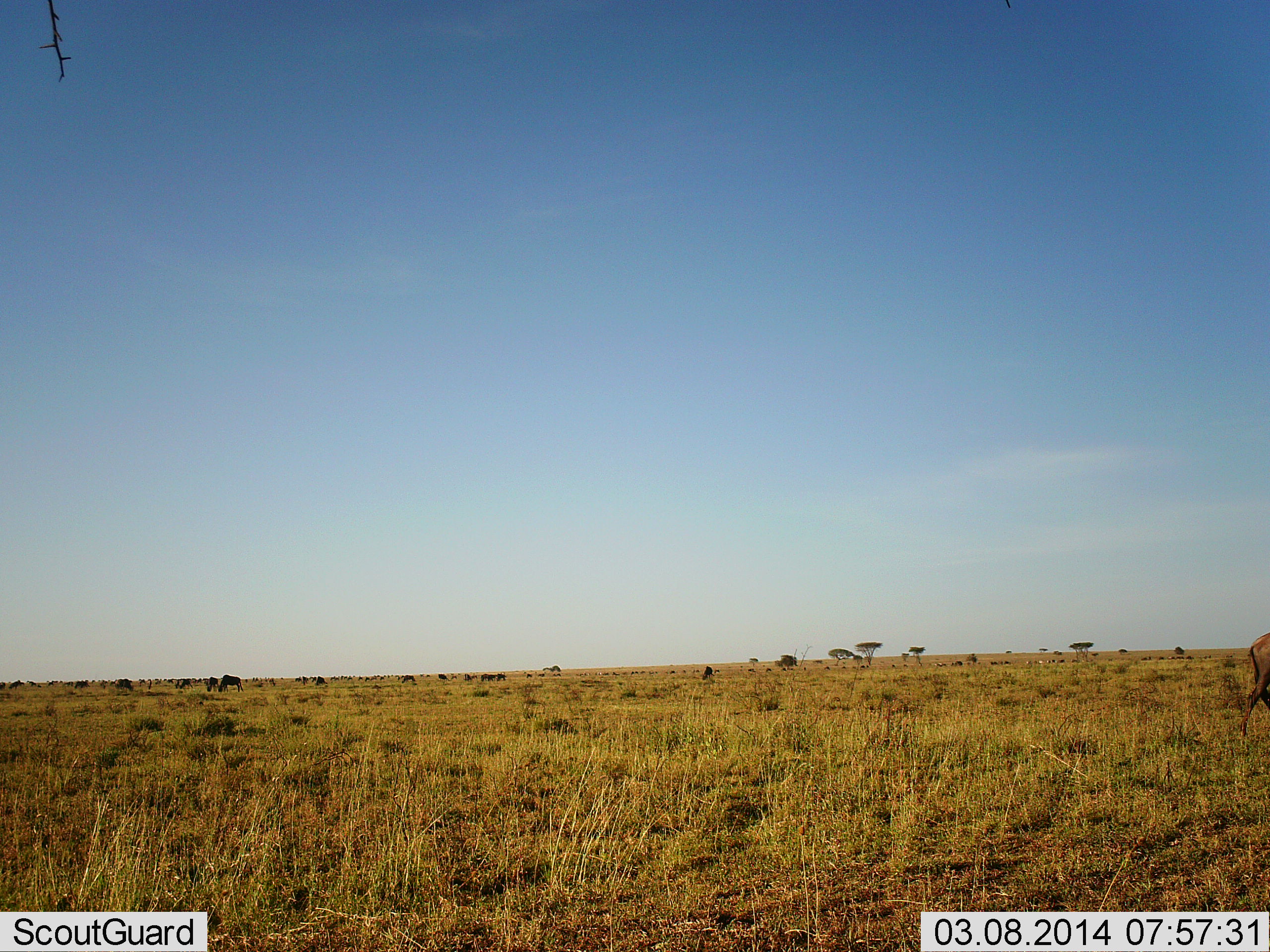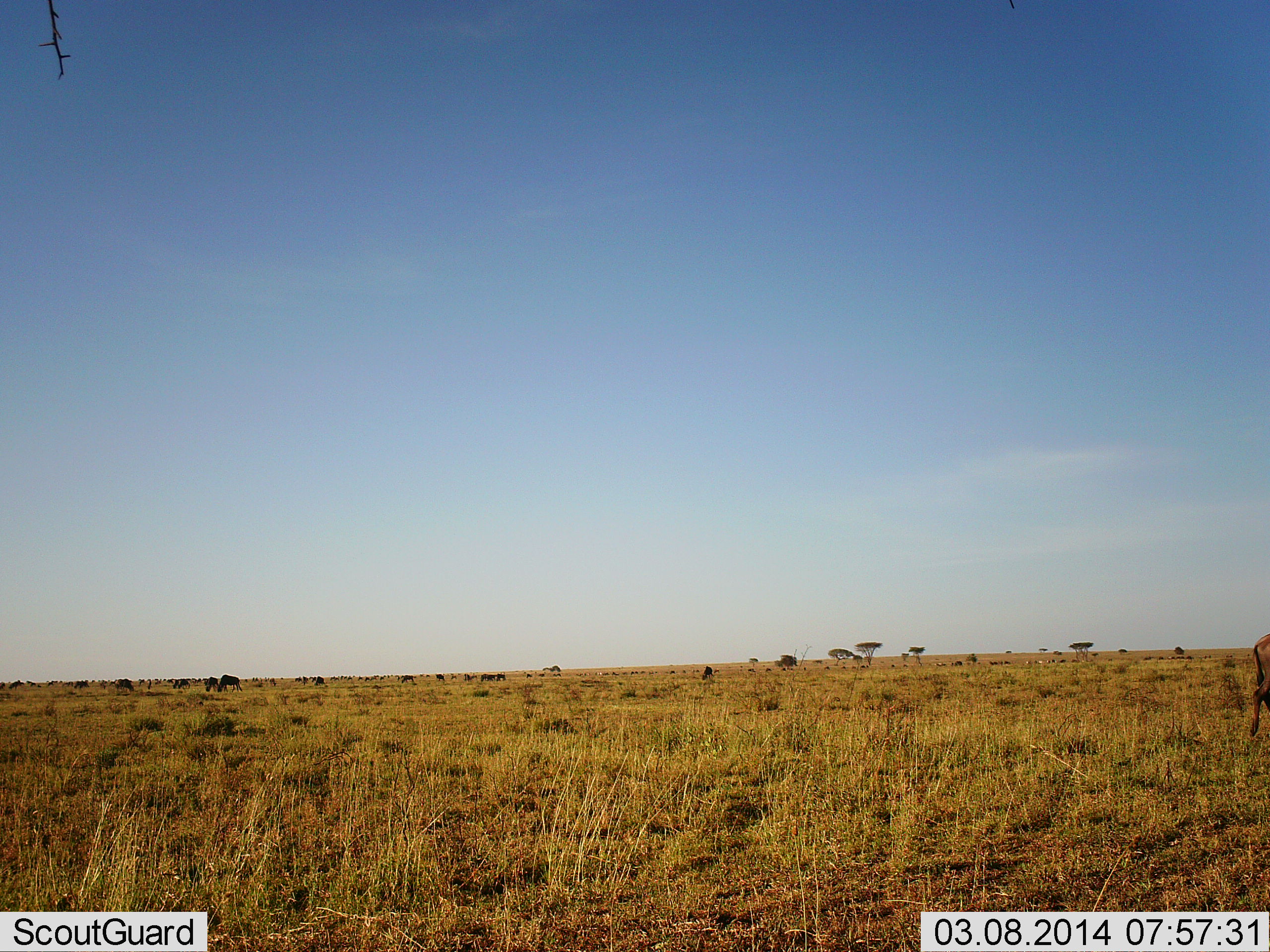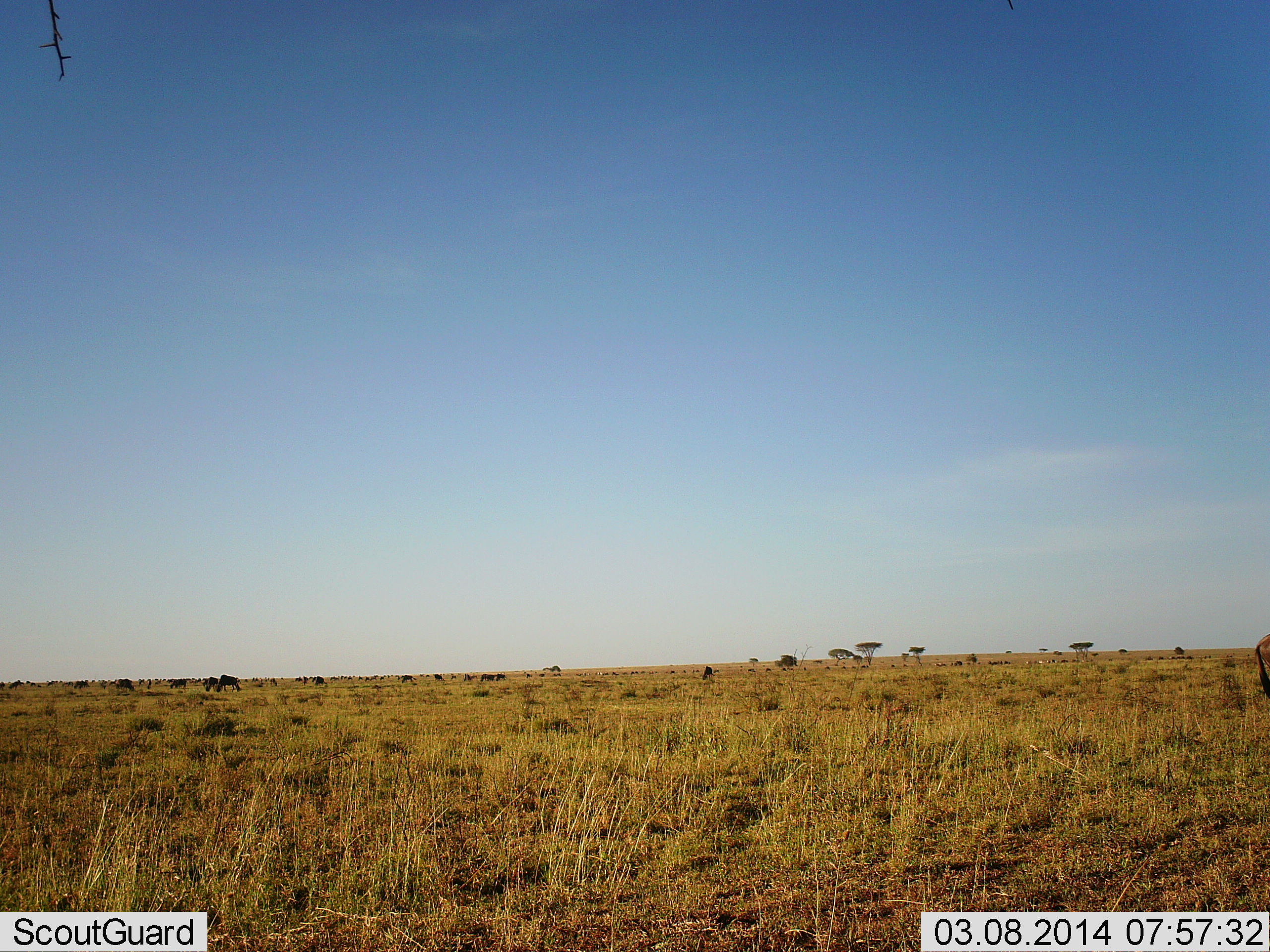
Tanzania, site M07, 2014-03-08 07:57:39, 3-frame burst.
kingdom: Animalia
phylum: Chordata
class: Mammalia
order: Artiodactyla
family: Bovidae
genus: Connochaetes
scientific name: Connochaetes taurinus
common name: blue wildebeest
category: wildebeest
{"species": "wildebeest (blue wildebeest) (Connochaetes taurinus)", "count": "11-50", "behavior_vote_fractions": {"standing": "50%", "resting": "0%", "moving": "40%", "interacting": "0%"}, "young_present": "0%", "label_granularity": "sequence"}